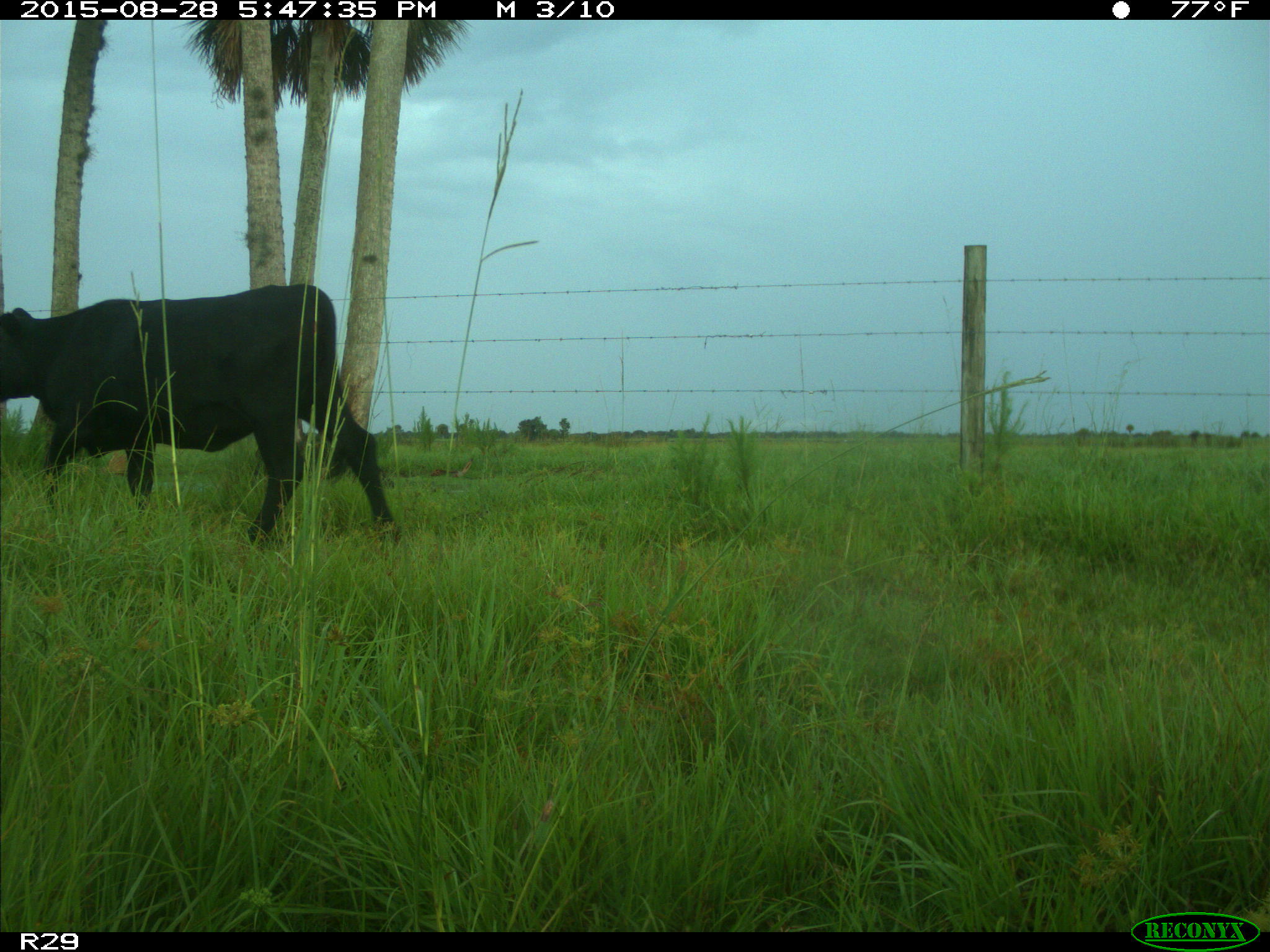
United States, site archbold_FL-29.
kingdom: Animalia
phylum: Chordata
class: Mammalia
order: Artiodactyla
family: Bovidae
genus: Bos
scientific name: Bos taurus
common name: domestic cow